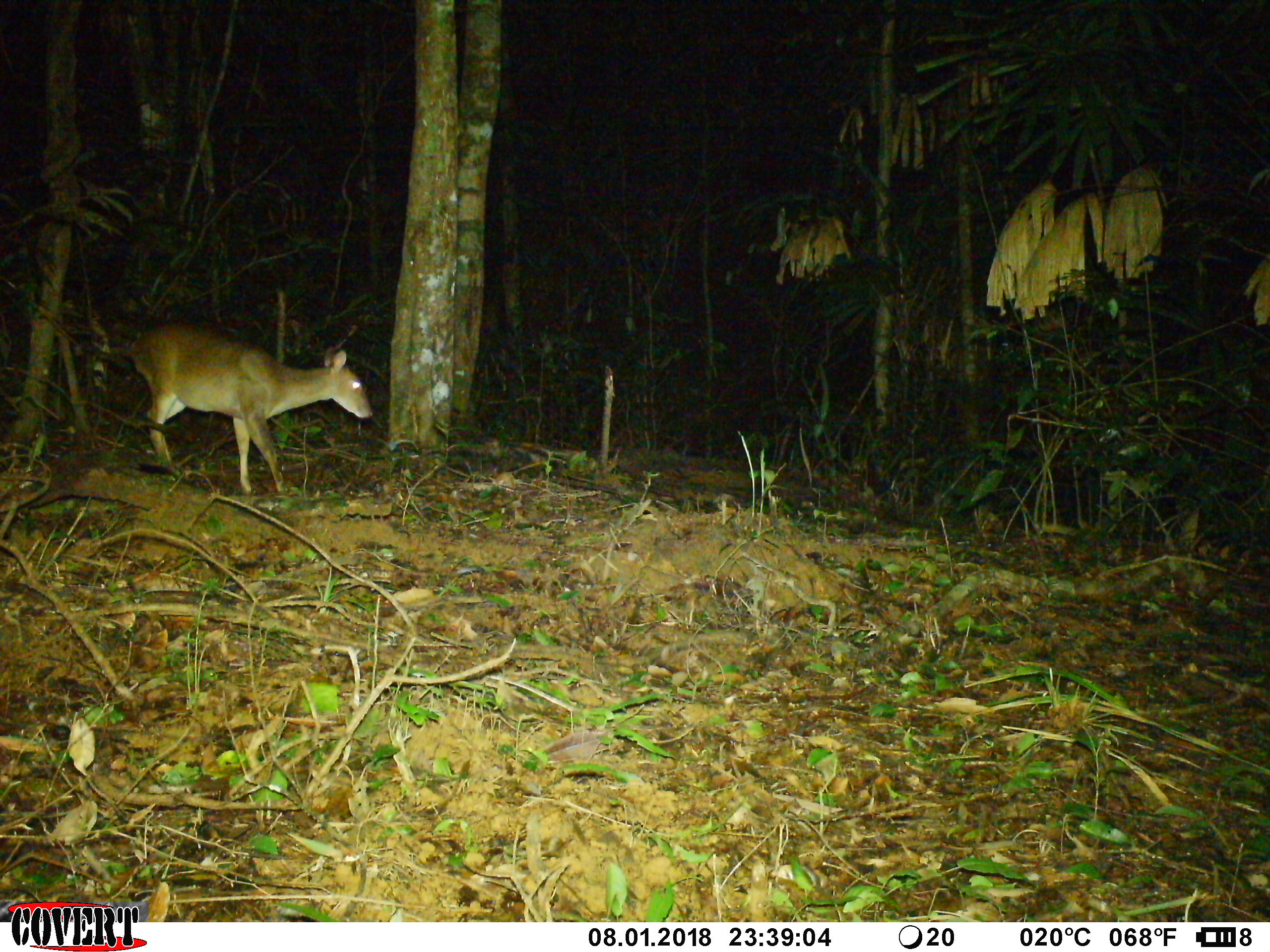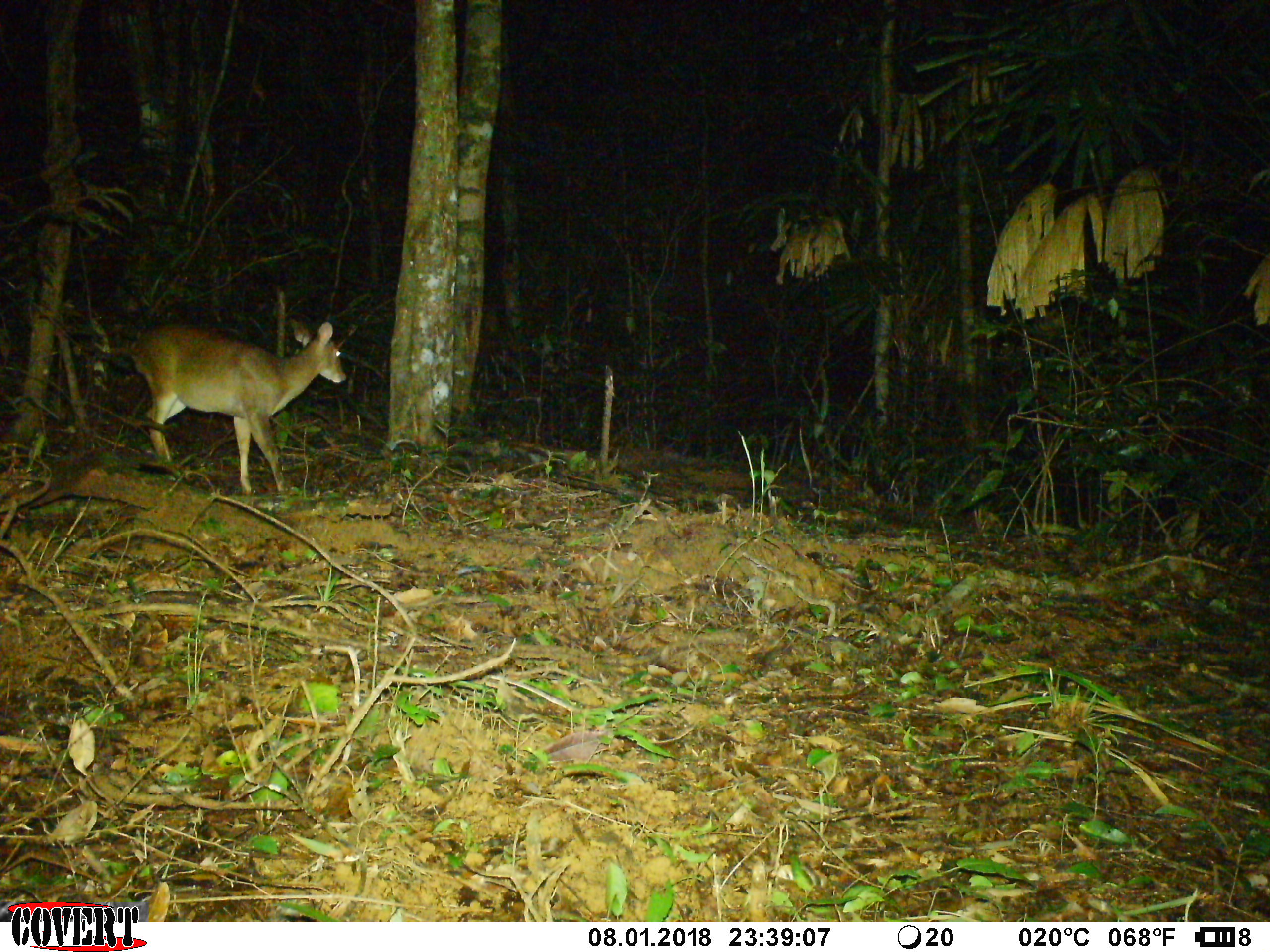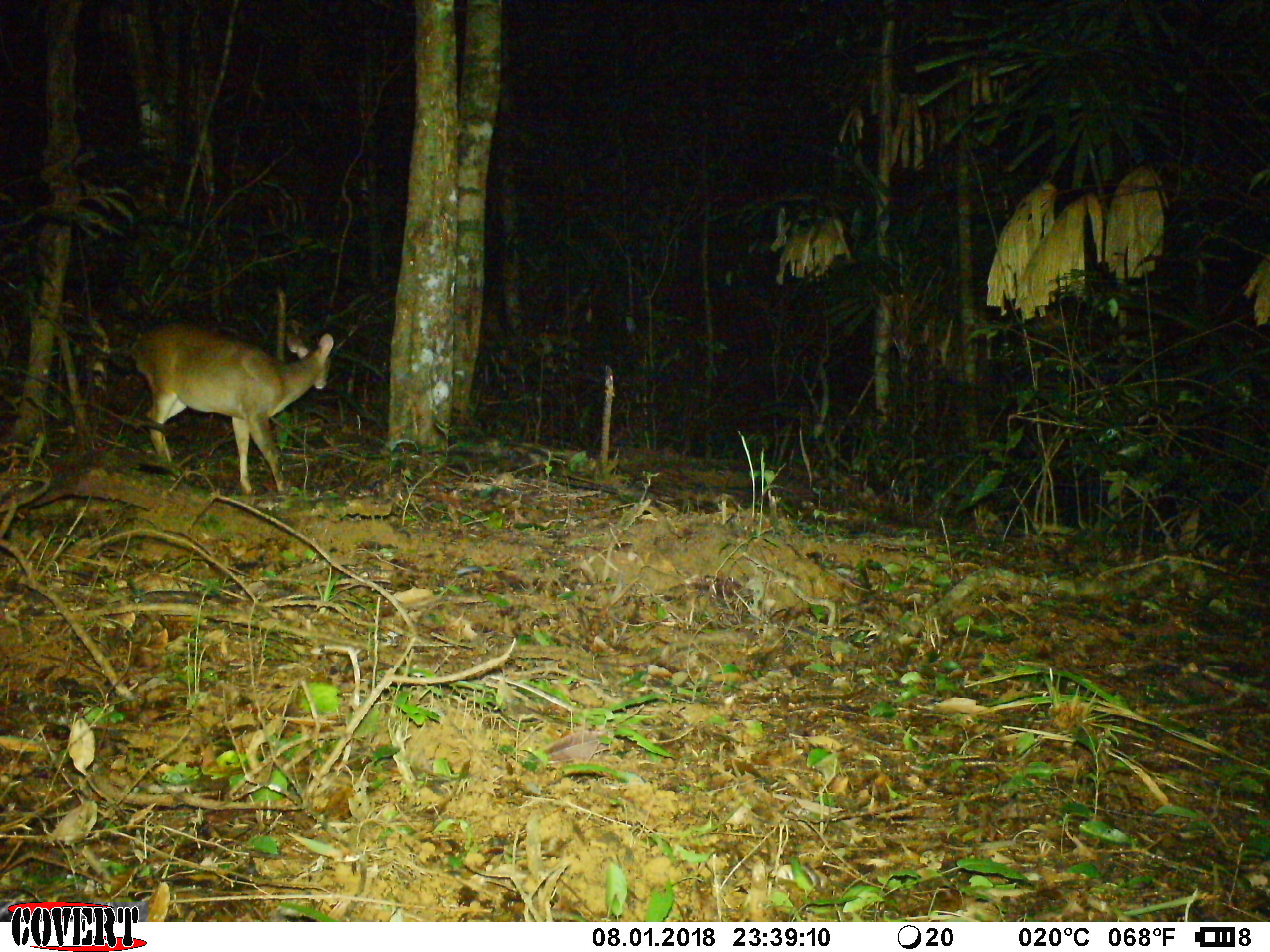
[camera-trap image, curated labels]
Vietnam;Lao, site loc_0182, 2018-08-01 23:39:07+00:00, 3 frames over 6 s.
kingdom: Animalia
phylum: Chordata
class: Mammalia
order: Artiodactyla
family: Cervidae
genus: Muntiacus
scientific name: Muntiacus vuquangensis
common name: large-antlered muntjac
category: large antlered muntjac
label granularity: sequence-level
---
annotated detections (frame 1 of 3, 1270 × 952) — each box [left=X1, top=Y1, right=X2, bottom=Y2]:
large antlered muntjac: [left=124, top=317, right=373, bottom=494]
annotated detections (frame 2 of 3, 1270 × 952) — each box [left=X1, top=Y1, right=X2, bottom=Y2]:
large antlered muntjac: [left=105, top=316, right=346, bottom=496]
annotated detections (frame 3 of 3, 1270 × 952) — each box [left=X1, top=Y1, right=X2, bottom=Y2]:
large antlered muntjac: [left=117, top=320, right=333, bottom=493]